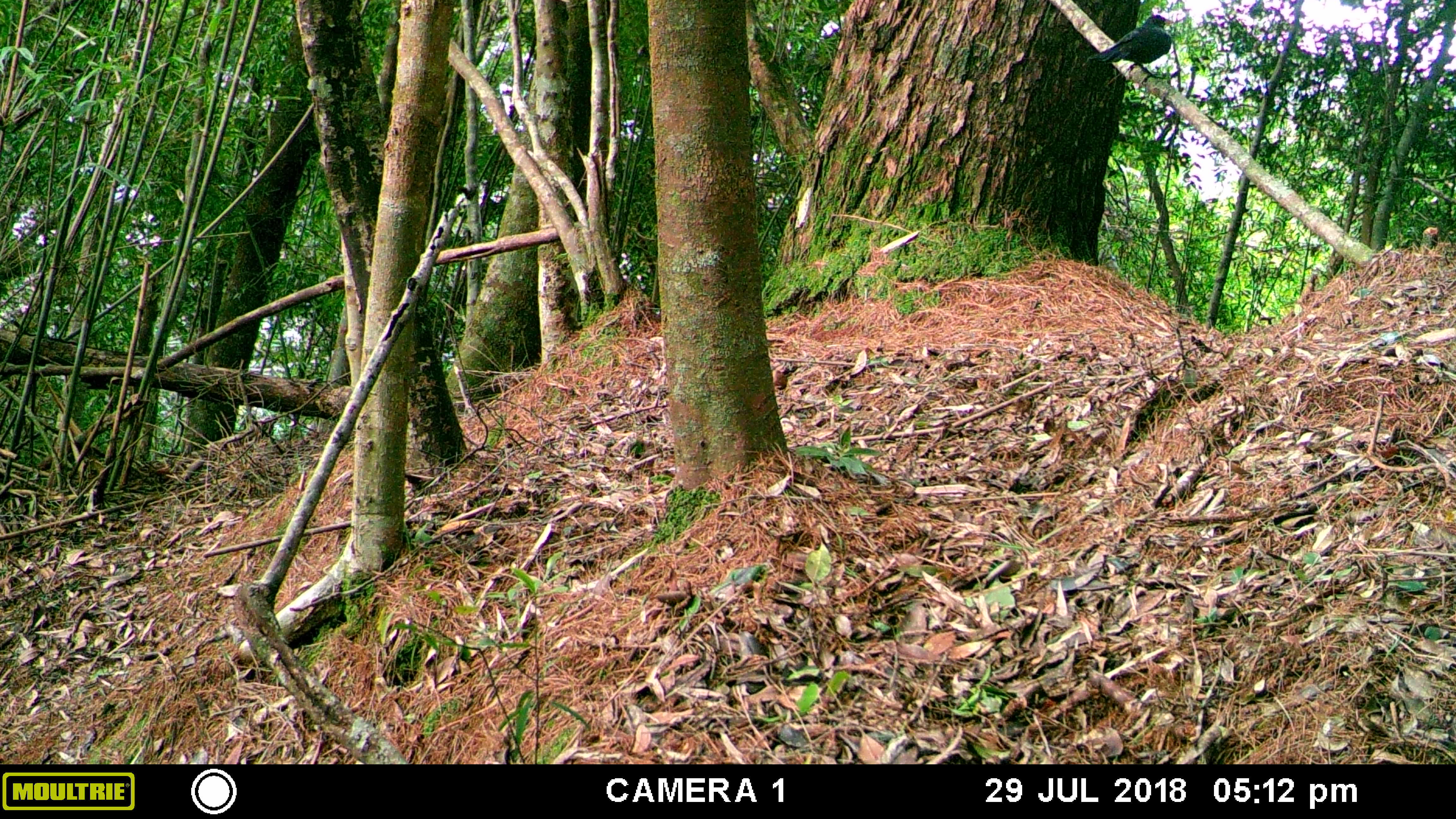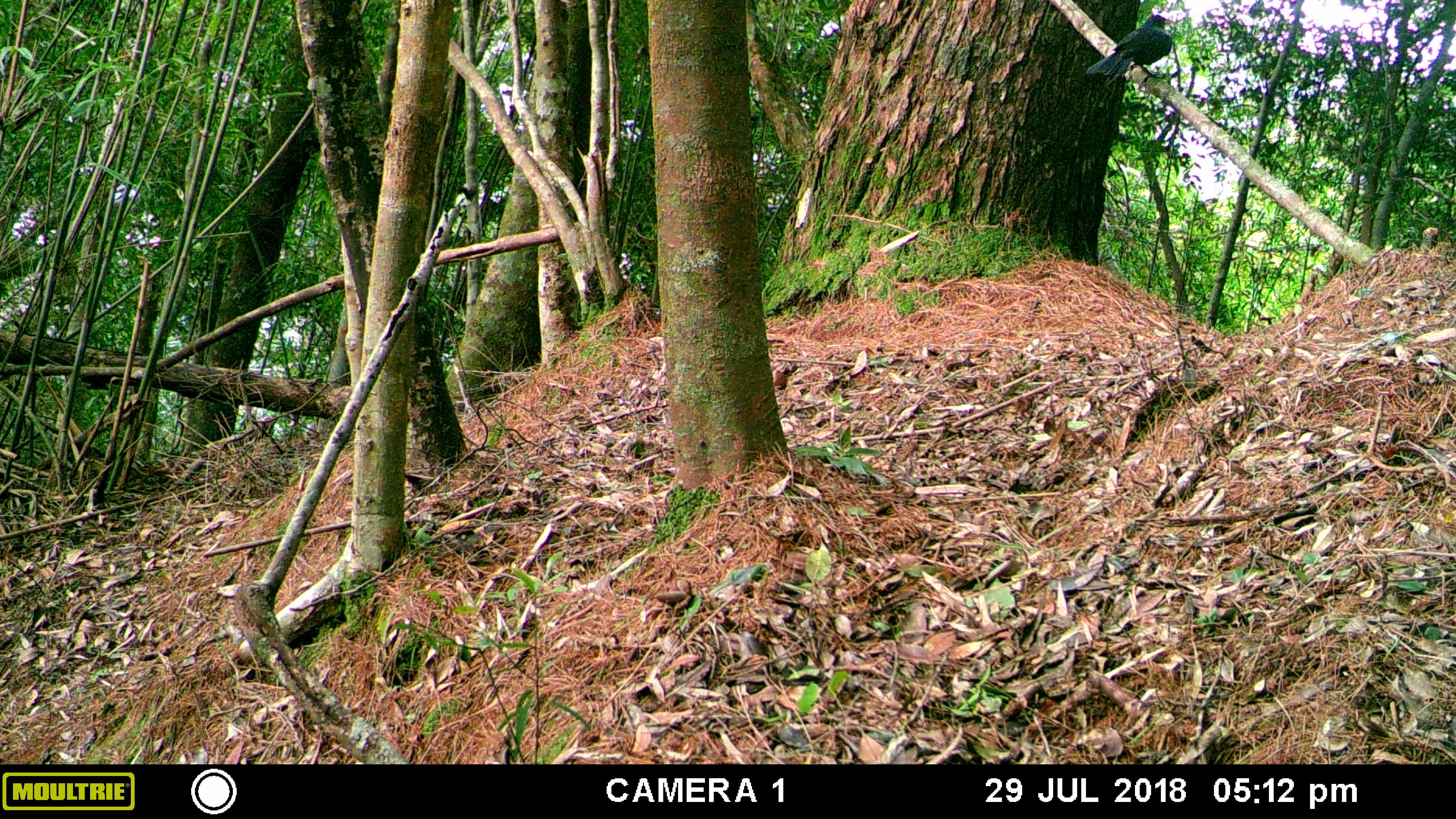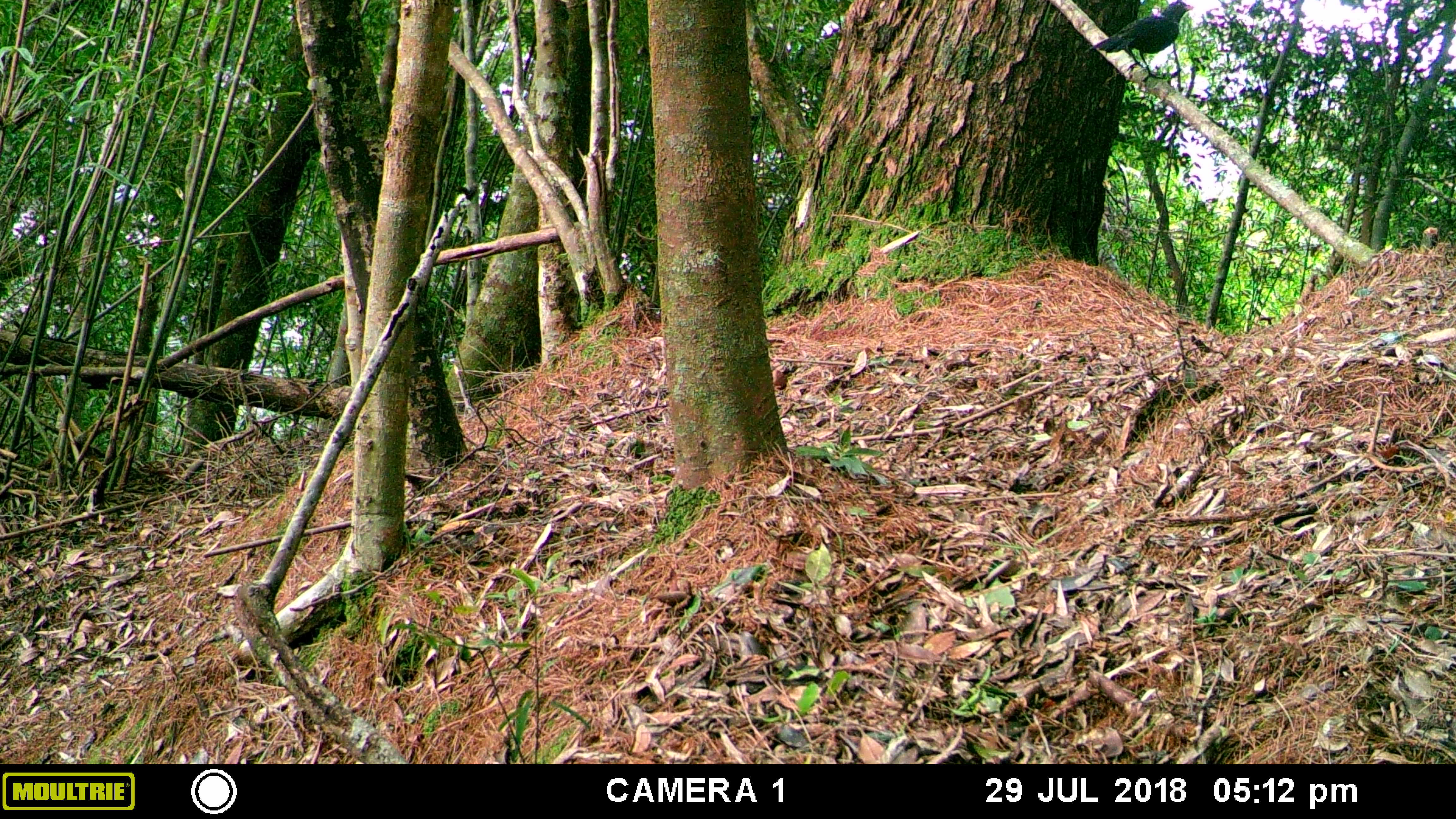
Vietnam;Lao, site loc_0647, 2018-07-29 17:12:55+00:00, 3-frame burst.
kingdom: Animalia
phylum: Chordata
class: Aves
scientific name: Aves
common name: bird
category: unidentified bird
Unidentified bird (bird) (Aves). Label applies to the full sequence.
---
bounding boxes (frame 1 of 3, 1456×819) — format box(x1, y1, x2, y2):
unidentified bird: box(1086, 13, 1173, 70)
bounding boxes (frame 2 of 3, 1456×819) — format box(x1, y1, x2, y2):
unidentified bird: box(1086, 13, 1174, 76)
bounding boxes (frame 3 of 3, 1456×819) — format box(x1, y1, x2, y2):
unidentified bird: box(1083, 0, 1194, 83)